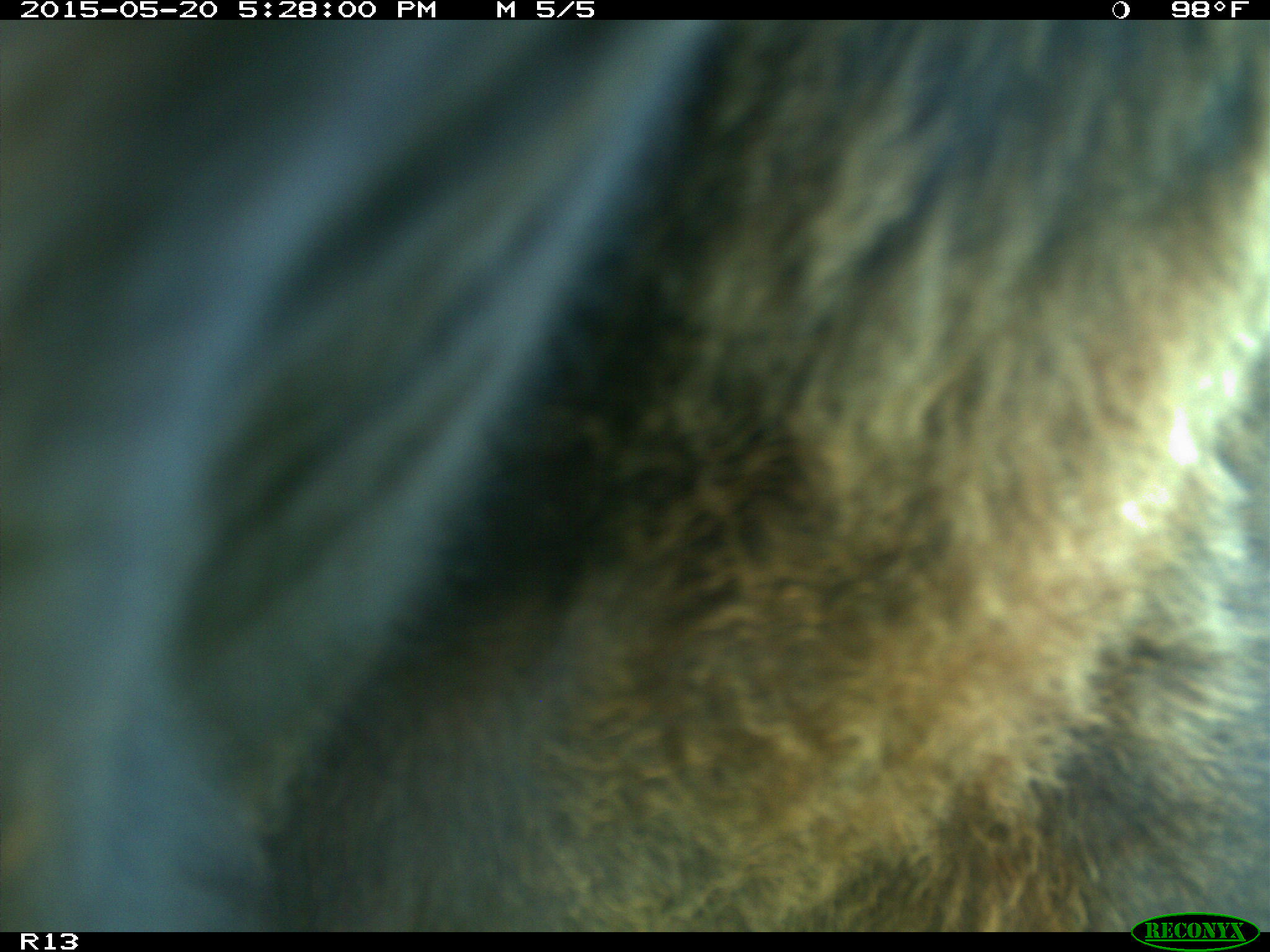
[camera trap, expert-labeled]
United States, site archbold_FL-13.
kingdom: Animalia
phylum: Chordata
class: Mammalia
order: Artiodactyla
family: Bovidae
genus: Bos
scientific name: Bos taurus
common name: domestic cow